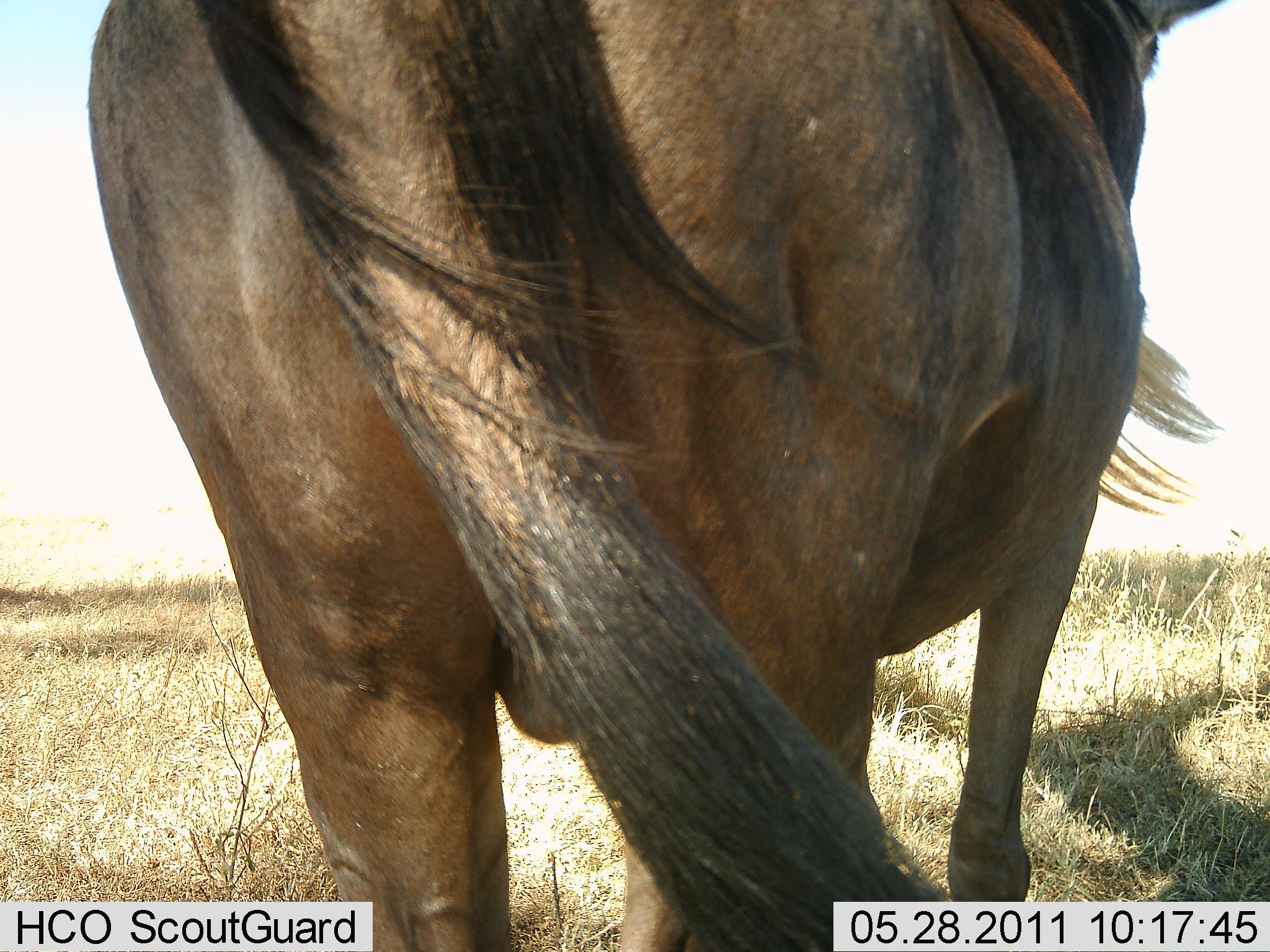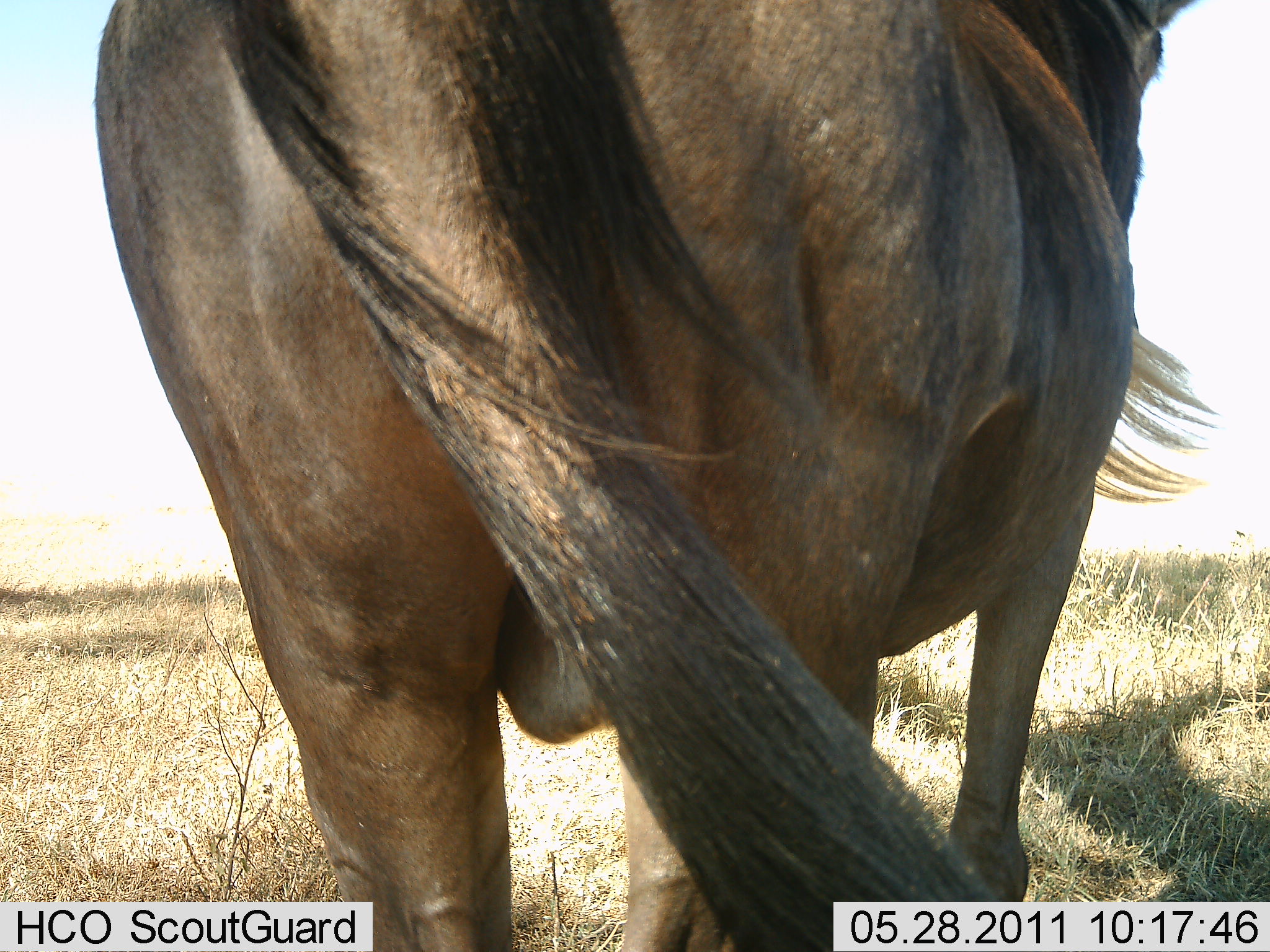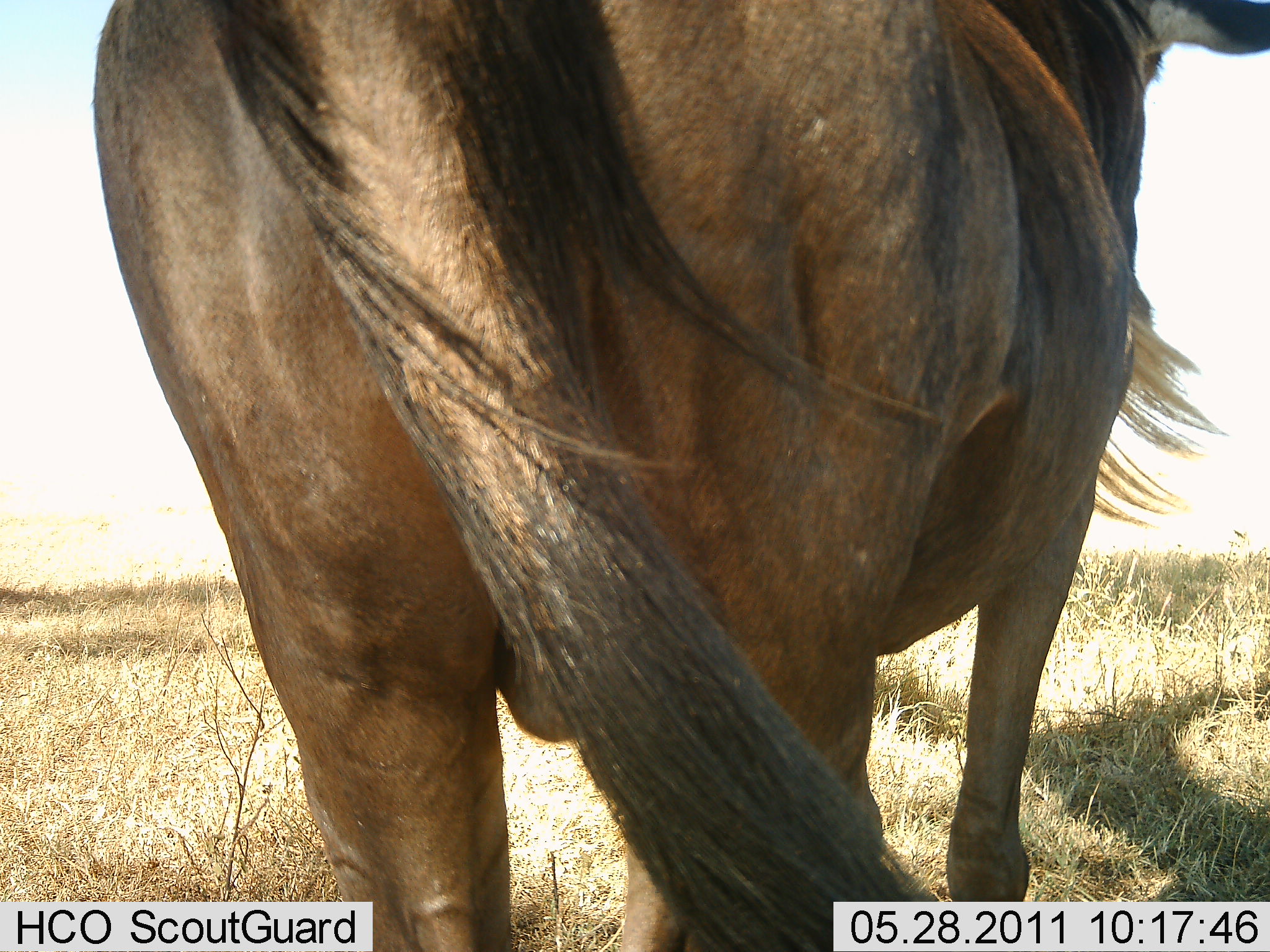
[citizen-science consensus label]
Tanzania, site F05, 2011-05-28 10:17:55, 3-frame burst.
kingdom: Animalia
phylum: Chordata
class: Mammalia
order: Artiodactyla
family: Bovidae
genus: Connochaetes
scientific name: Connochaetes taurinus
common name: blue wildebeest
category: wildebeest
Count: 1.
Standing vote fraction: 100%.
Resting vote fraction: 0%.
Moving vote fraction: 0%.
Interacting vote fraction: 0%.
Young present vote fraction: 0%.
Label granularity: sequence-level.